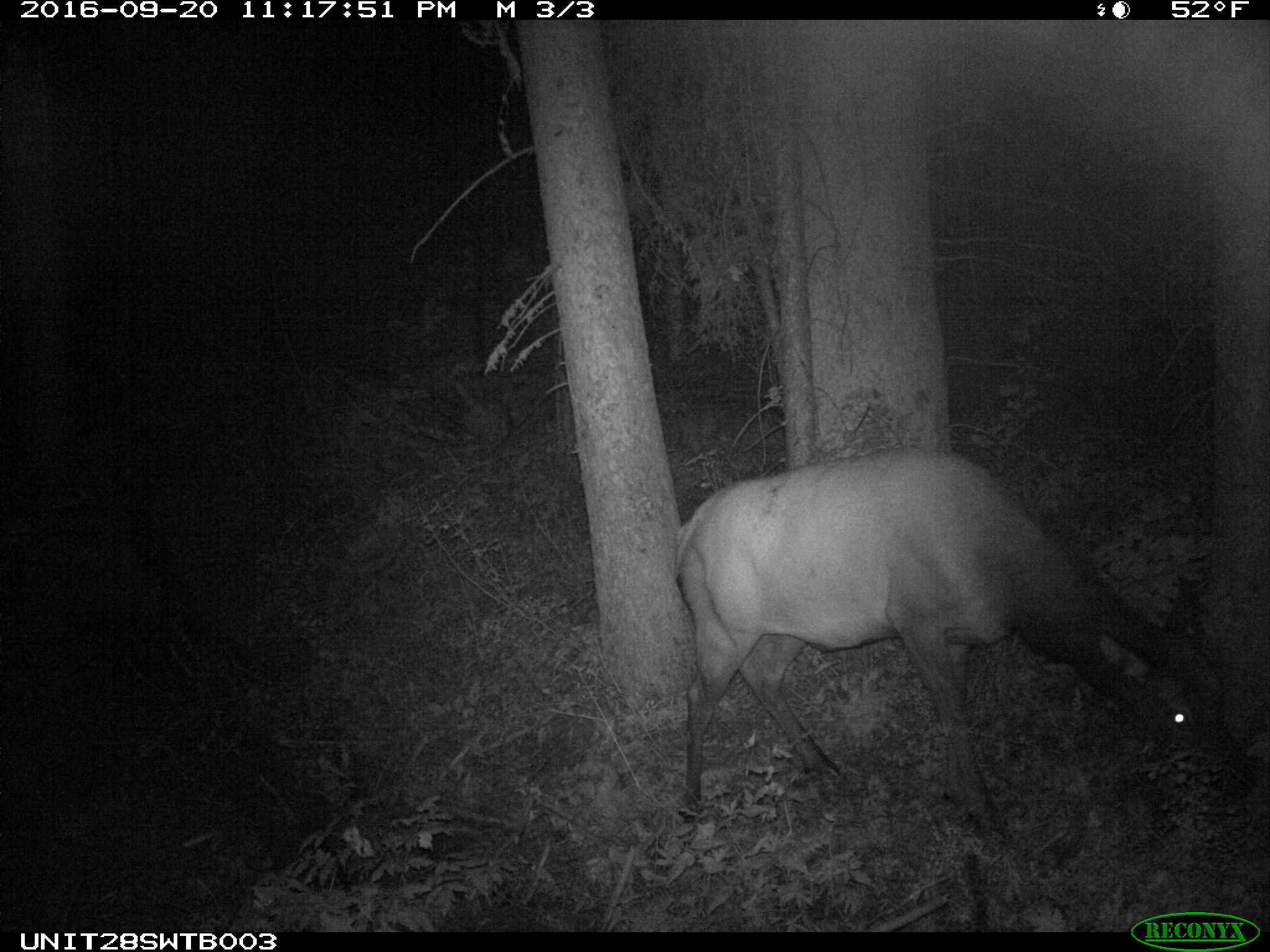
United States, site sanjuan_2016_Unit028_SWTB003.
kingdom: Animalia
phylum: Chordata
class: Mammalia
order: Artiodactyla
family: Cervidae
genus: Cervus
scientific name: Cervus elaphus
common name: red deer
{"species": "Cervus elaphus (red deer)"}